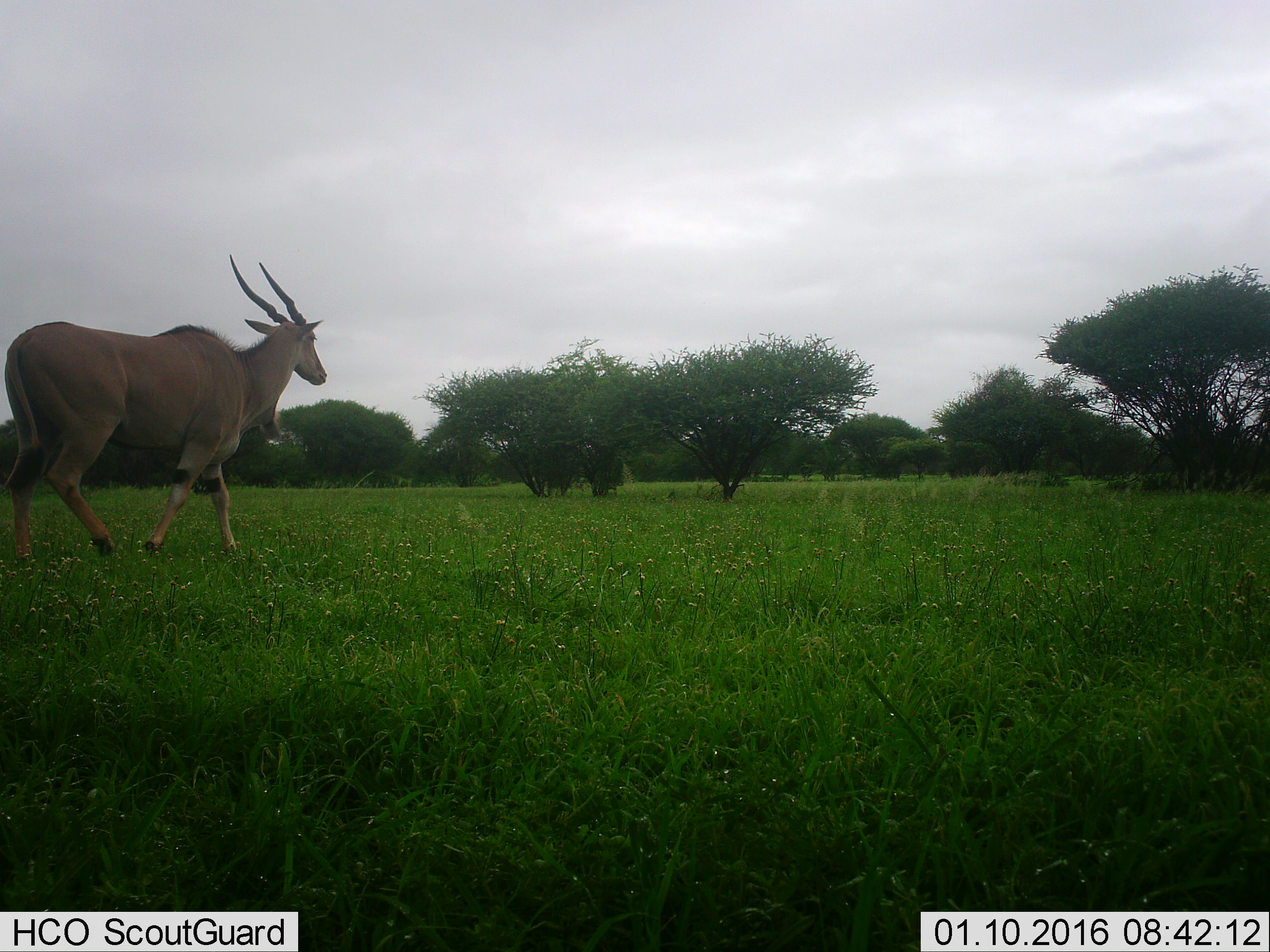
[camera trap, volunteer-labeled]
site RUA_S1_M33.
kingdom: Animalia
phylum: Chordata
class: Mammalia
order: Artiodactyla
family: Bovidae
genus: Tragelaphus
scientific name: Tragelaphus oryx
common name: eland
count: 1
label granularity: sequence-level